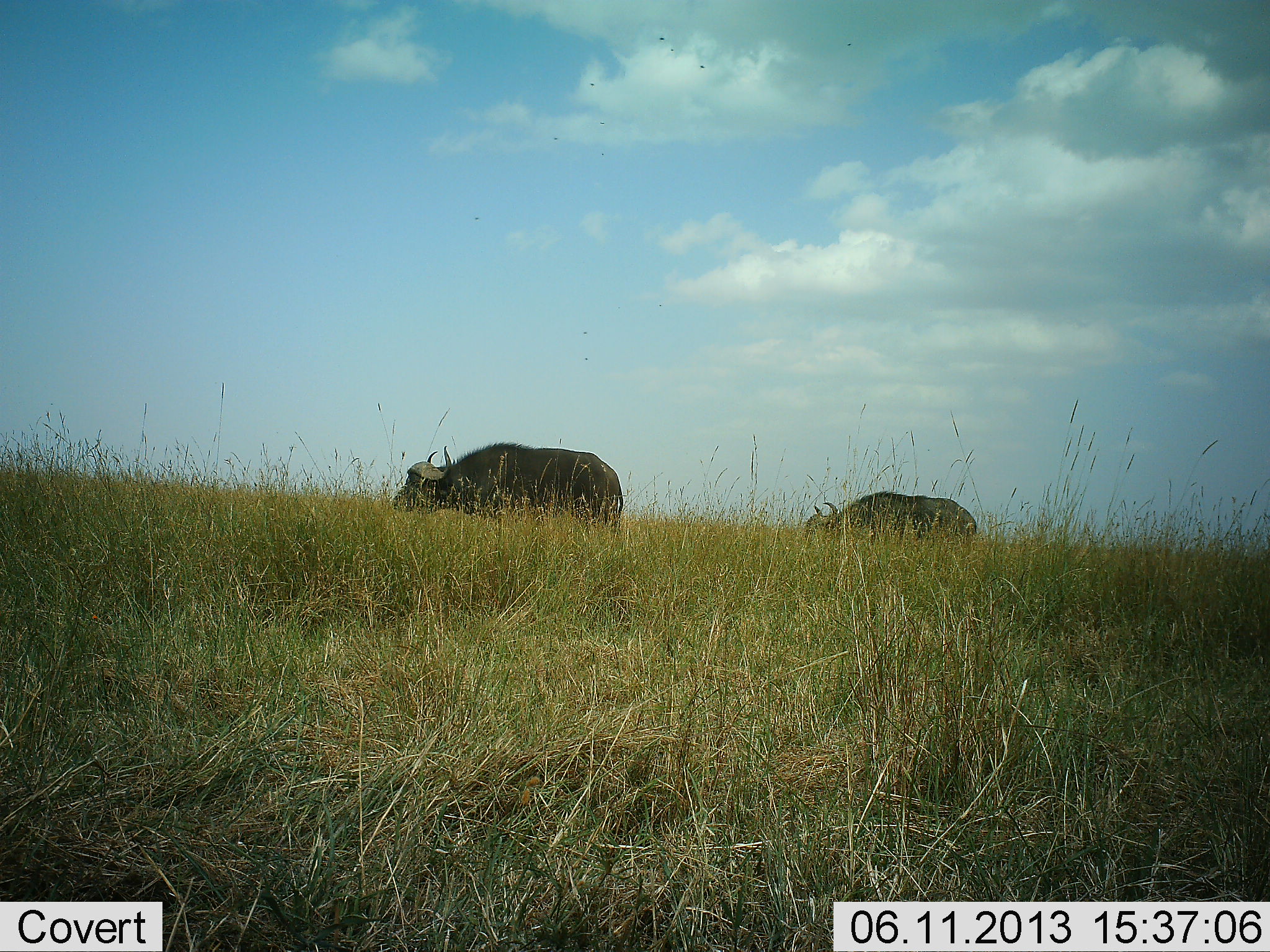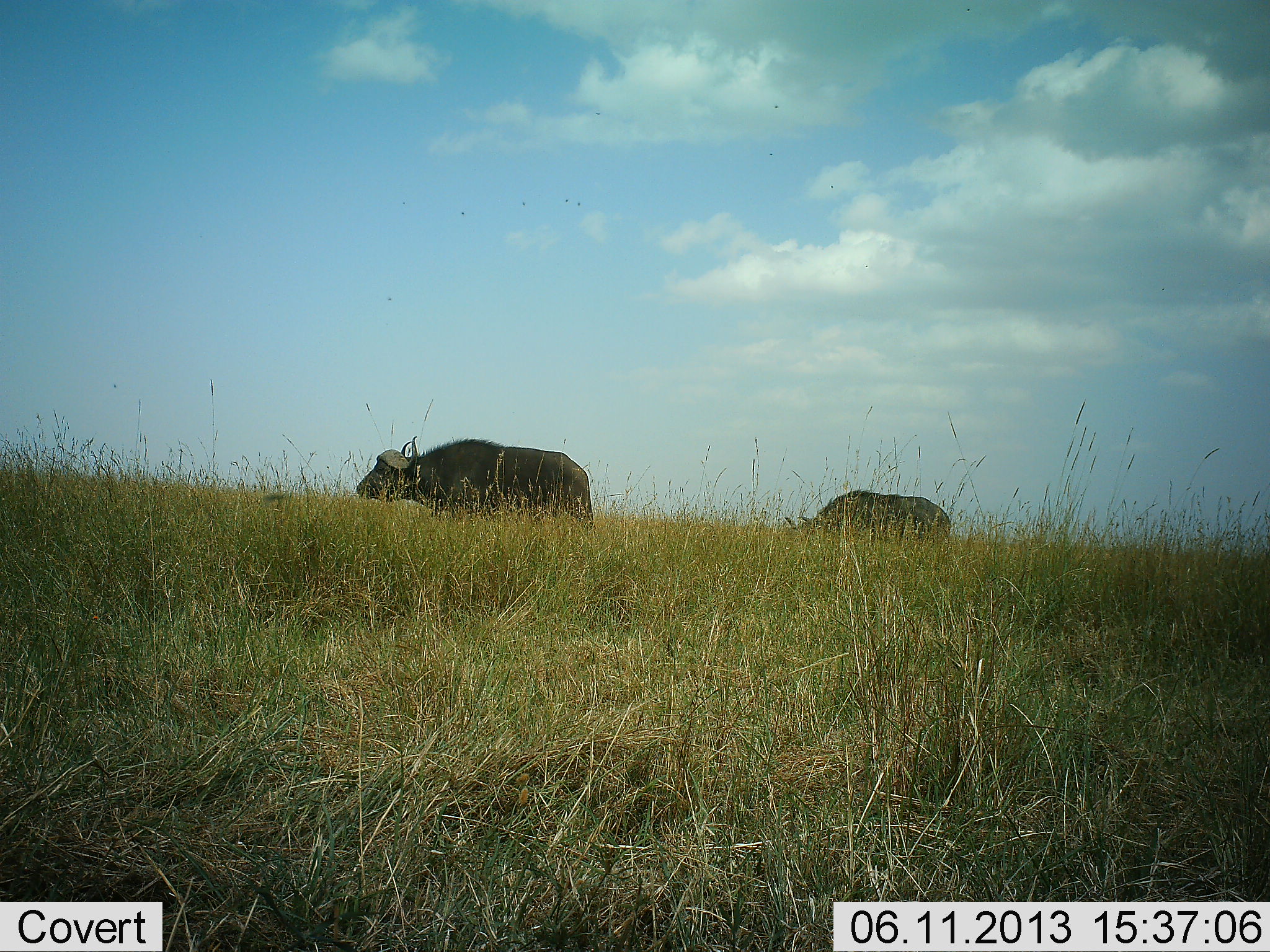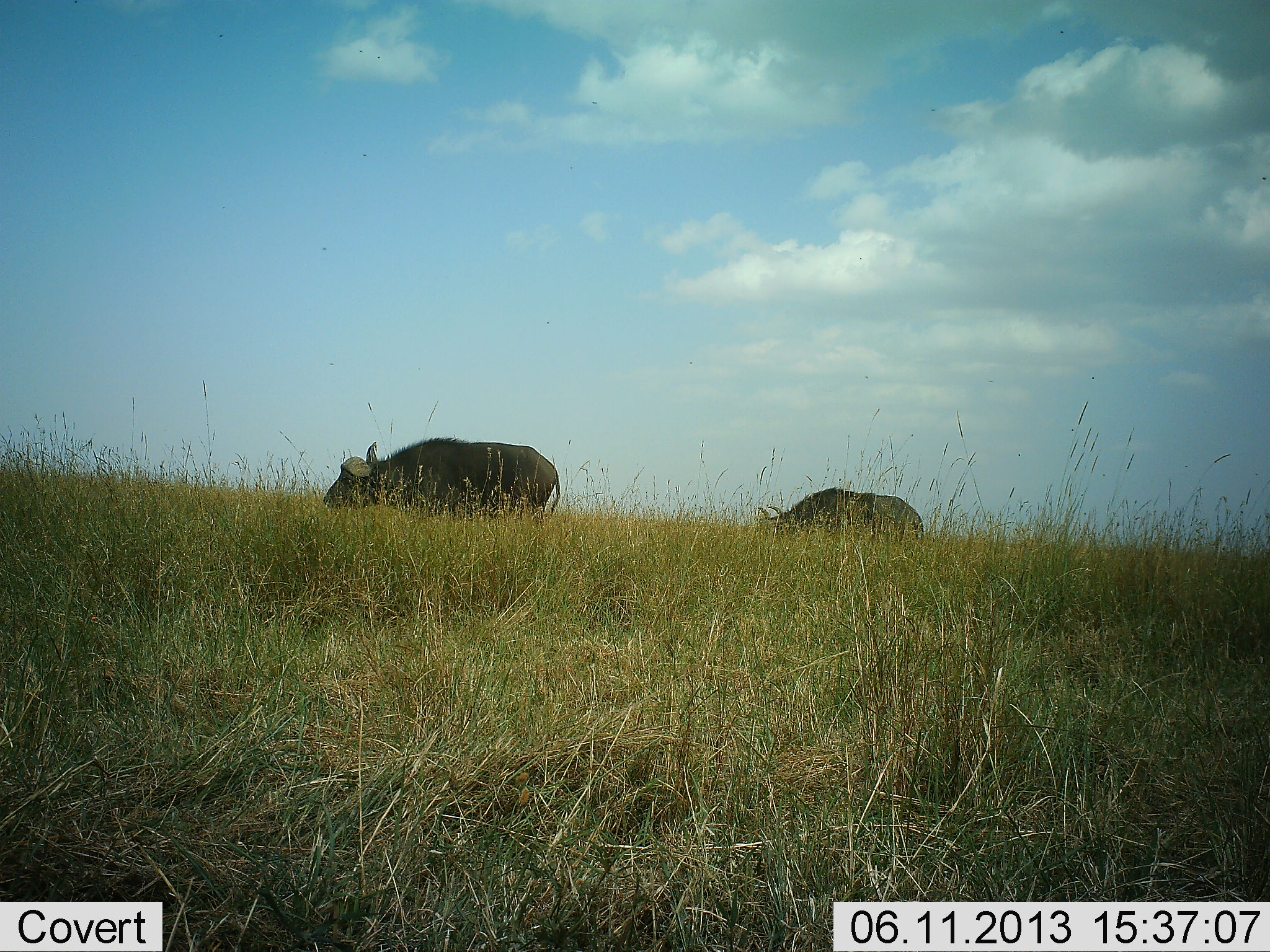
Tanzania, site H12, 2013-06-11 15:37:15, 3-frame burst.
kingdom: Animalia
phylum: Chordata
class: Mammalia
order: Artiodactyla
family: Bovidae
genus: Syncerus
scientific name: Syncerus caffer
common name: cape buffalo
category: buffalo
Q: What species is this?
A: Buffalo (cape buffalo) (Syncerus caffer).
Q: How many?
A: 2.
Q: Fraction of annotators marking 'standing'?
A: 12%.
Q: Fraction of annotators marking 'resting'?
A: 0%.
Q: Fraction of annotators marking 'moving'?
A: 92%.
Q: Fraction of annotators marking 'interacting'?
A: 0%.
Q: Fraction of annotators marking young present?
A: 4%.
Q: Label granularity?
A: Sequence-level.